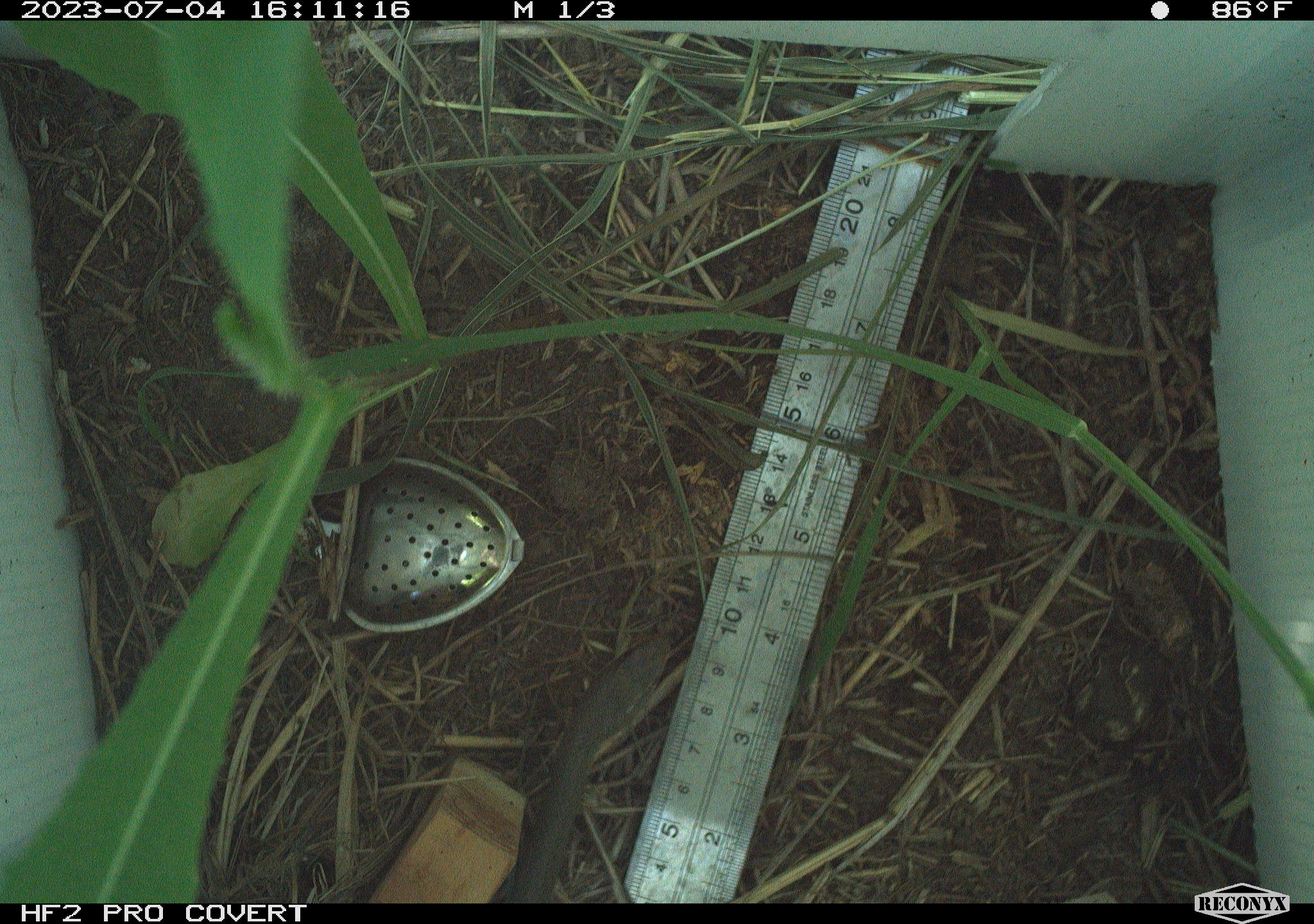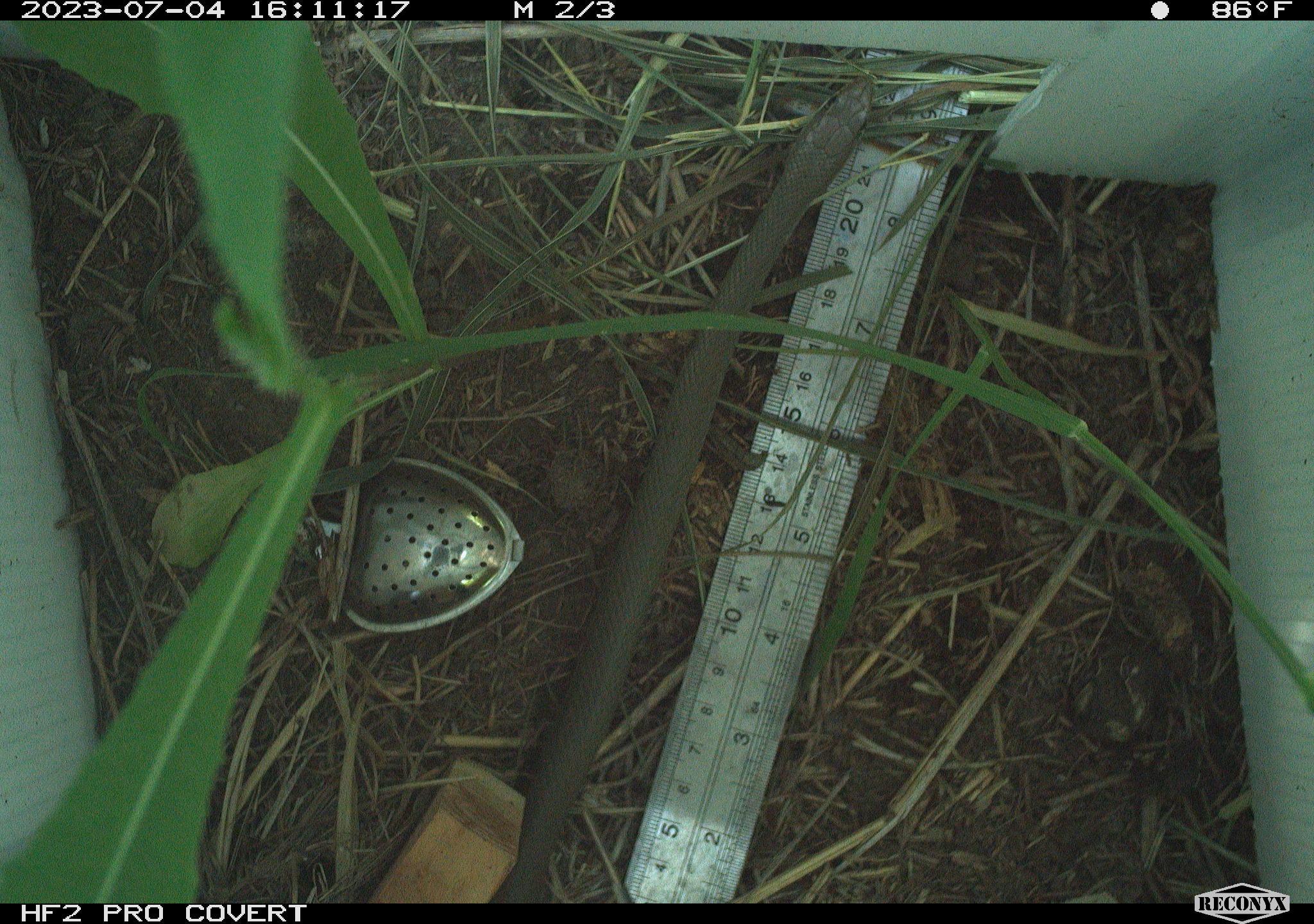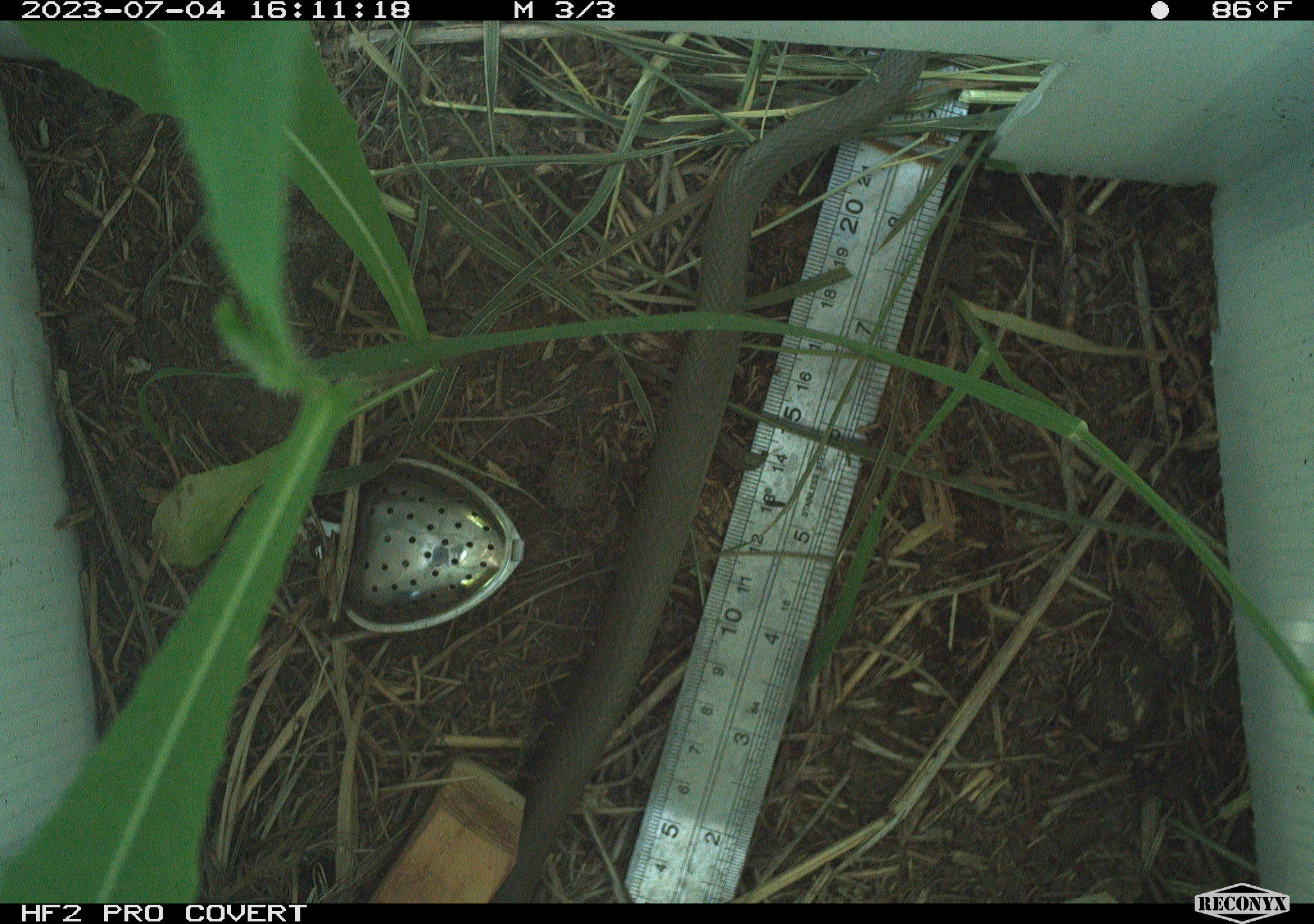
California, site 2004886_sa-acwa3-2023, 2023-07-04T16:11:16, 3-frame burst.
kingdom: Animalia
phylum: Chordata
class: Reptilia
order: Squamata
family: Colubridae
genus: Coluber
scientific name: Coluber constrictor mormon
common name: western yellow-bellied racer